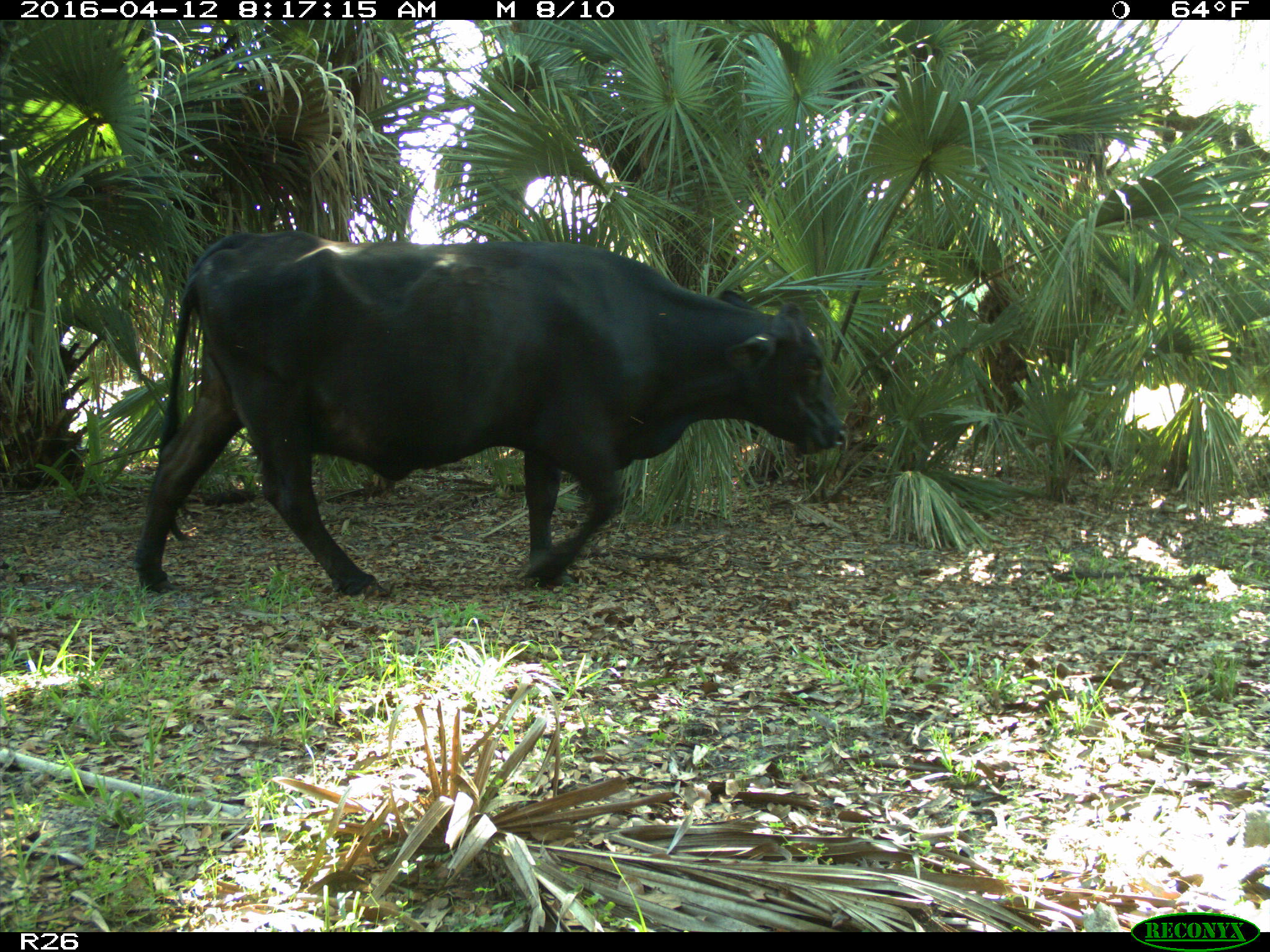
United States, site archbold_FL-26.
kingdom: Animalia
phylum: Chordata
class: Mammalia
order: Artiodactyla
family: Bovidae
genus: Bos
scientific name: Bos taurus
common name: domestic cow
Bos taurus (domestic cow).